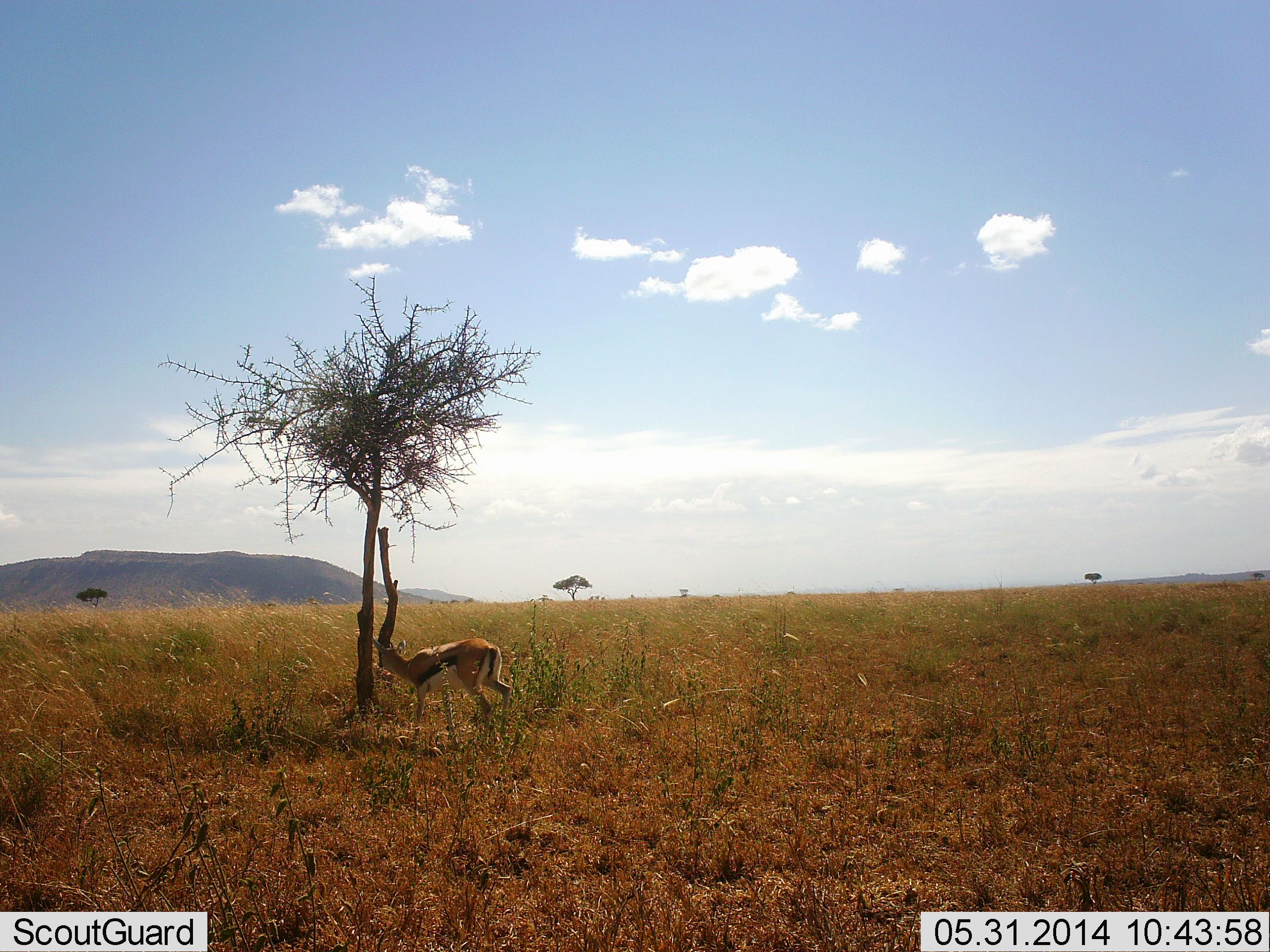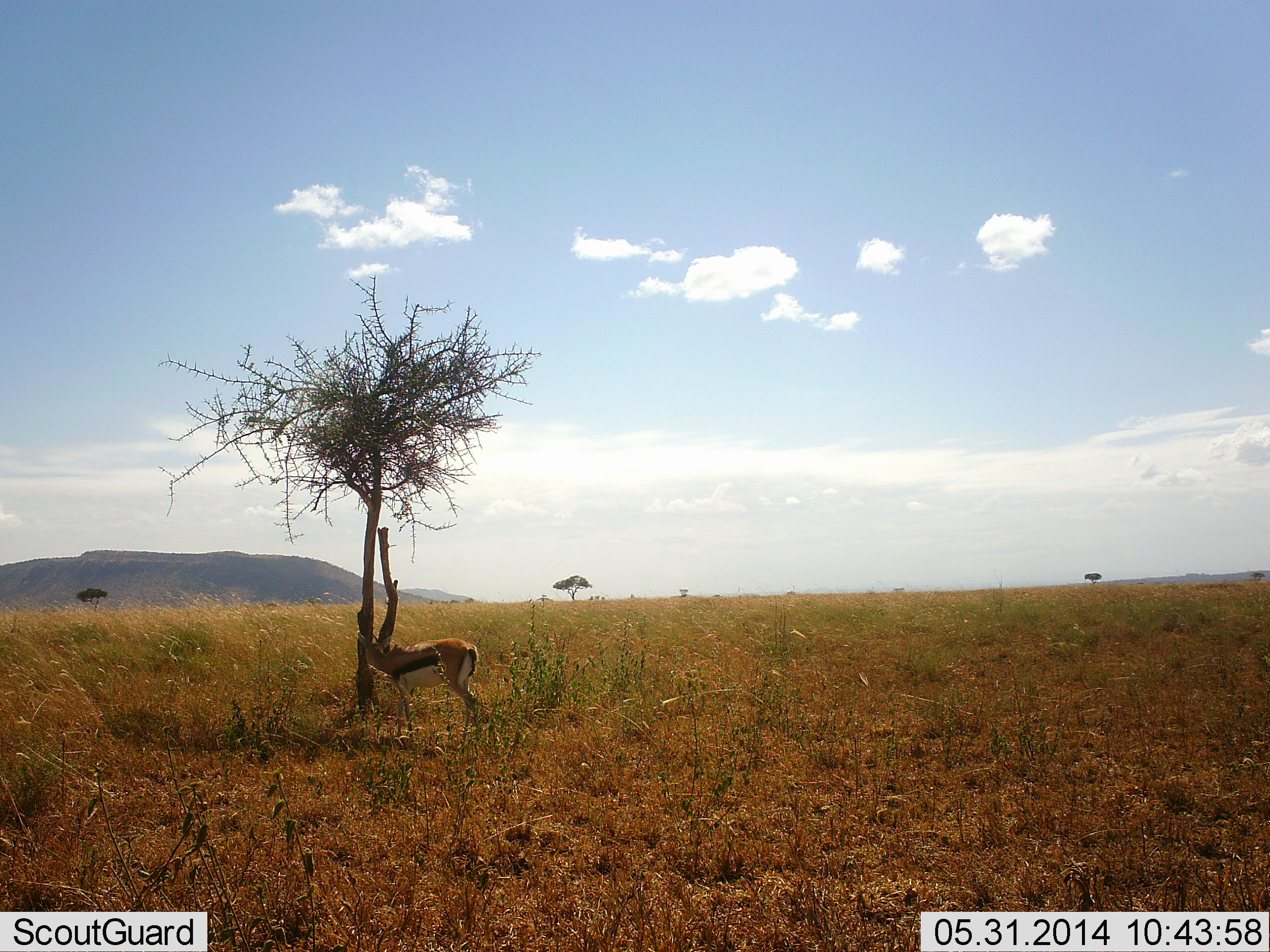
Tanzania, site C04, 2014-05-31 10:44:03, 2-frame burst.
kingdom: Animalia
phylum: Chordata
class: Mammalia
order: Artiodactyla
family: Bovidae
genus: Eudorcas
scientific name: Eudorcas thomsonii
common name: thomson's gazelle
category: gazellethomsons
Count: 1.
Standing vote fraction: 40%.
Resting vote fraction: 10%.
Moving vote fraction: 50%.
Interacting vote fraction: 0%.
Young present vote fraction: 0%.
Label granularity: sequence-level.